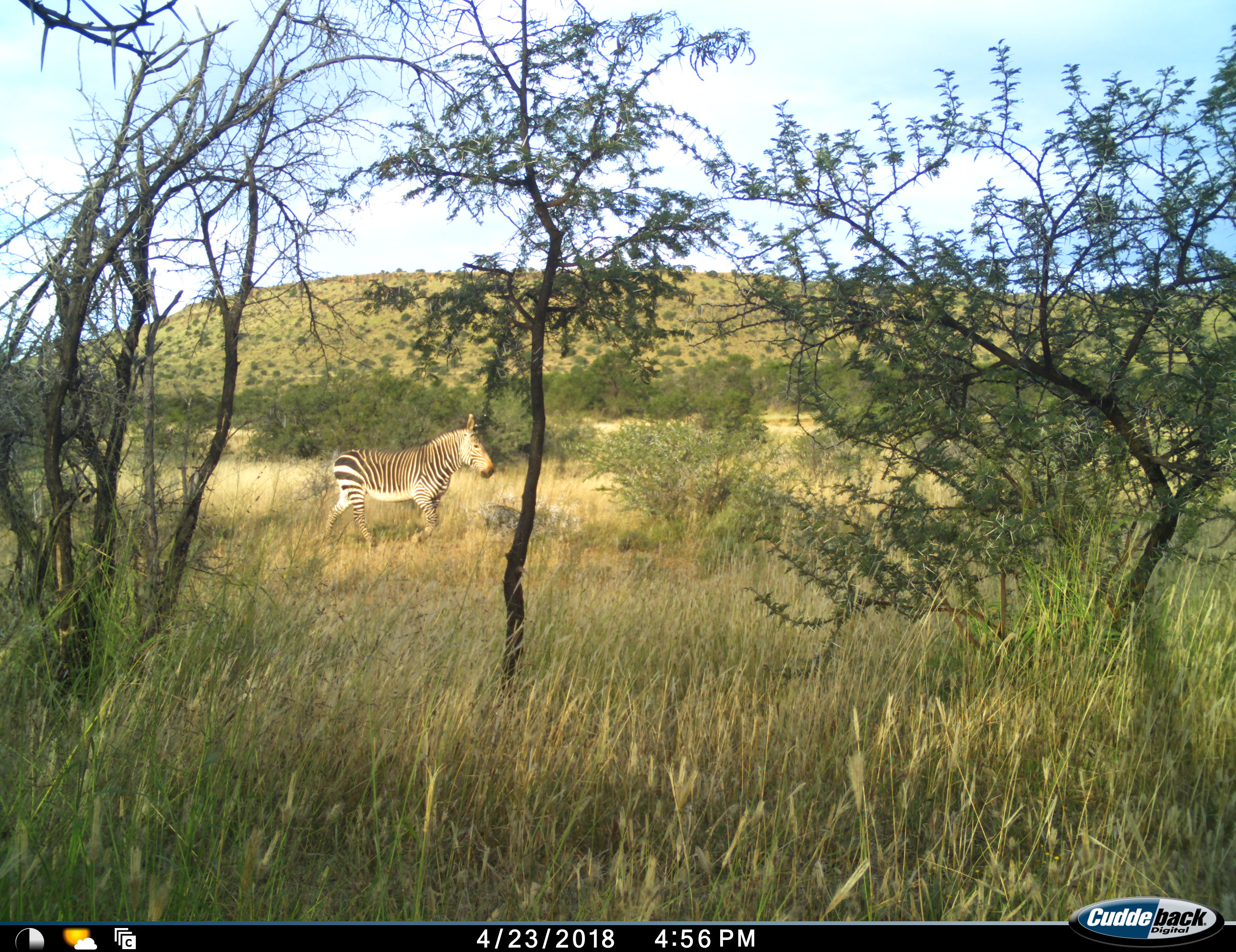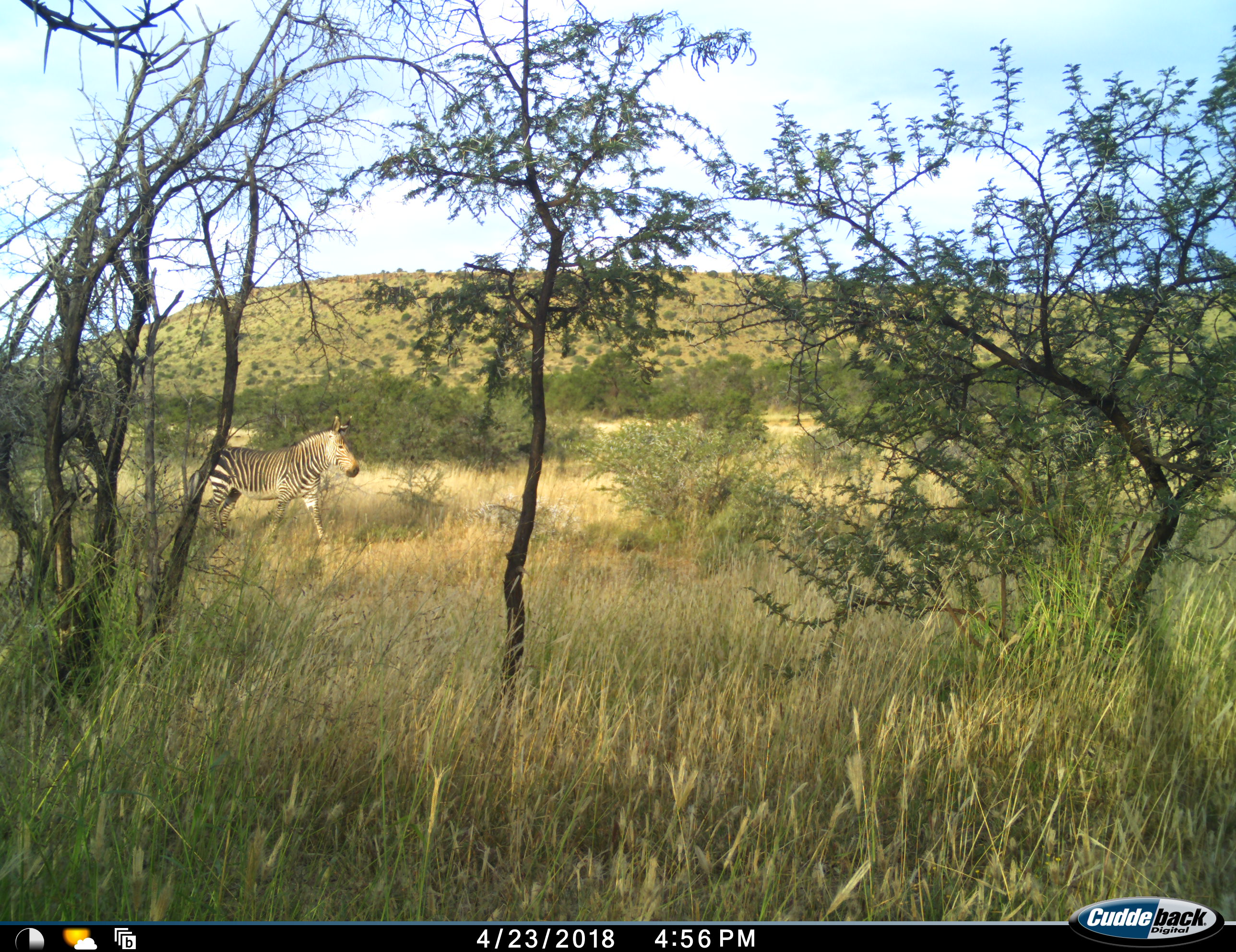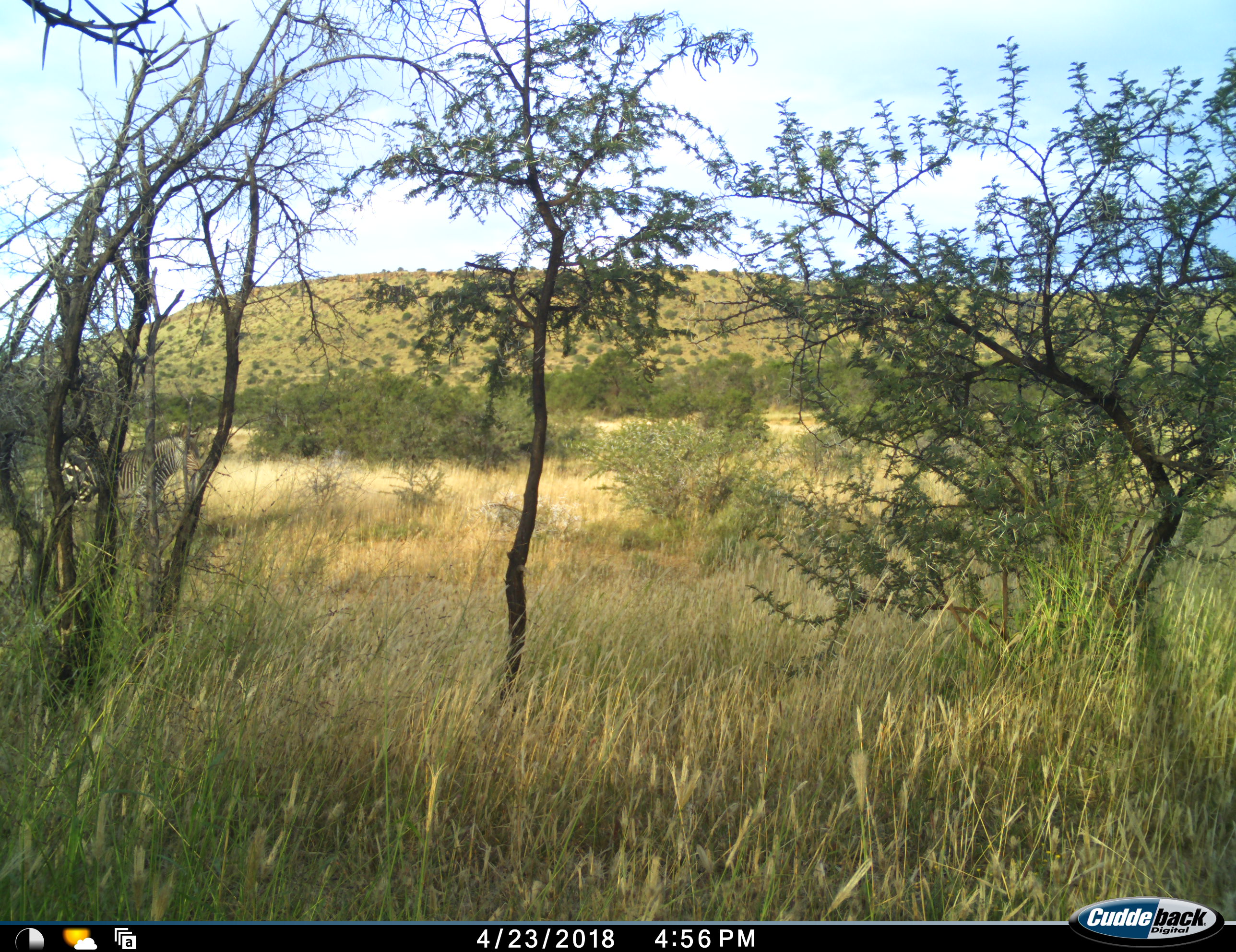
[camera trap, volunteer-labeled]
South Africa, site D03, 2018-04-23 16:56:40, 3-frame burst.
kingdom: Animalia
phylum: Chordata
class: Mammalia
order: Perissodactyla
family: Equidae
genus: Equus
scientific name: Equus zebra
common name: mountain zebra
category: zebramountain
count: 1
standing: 12%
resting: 0%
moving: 88%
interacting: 0%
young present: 0%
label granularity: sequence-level